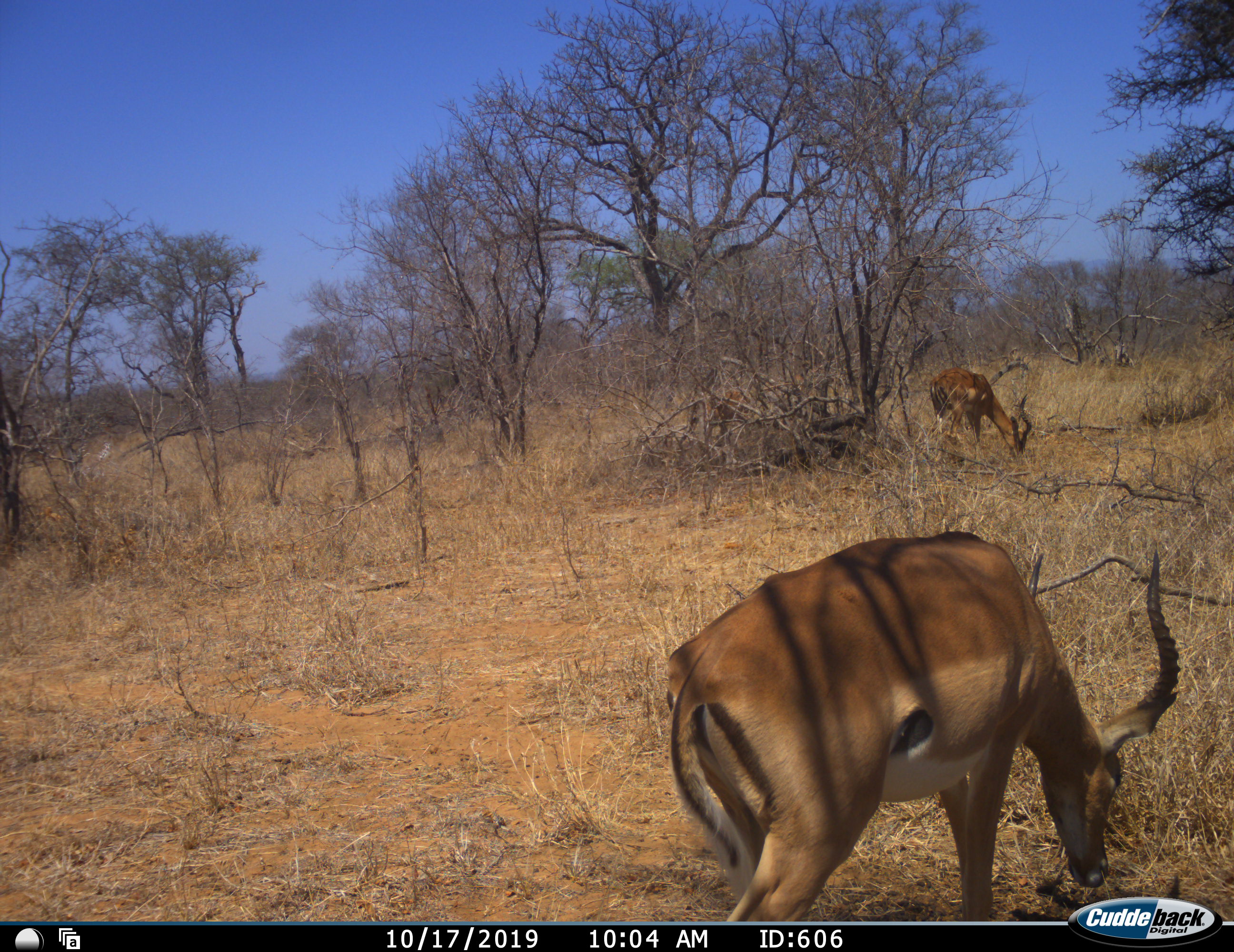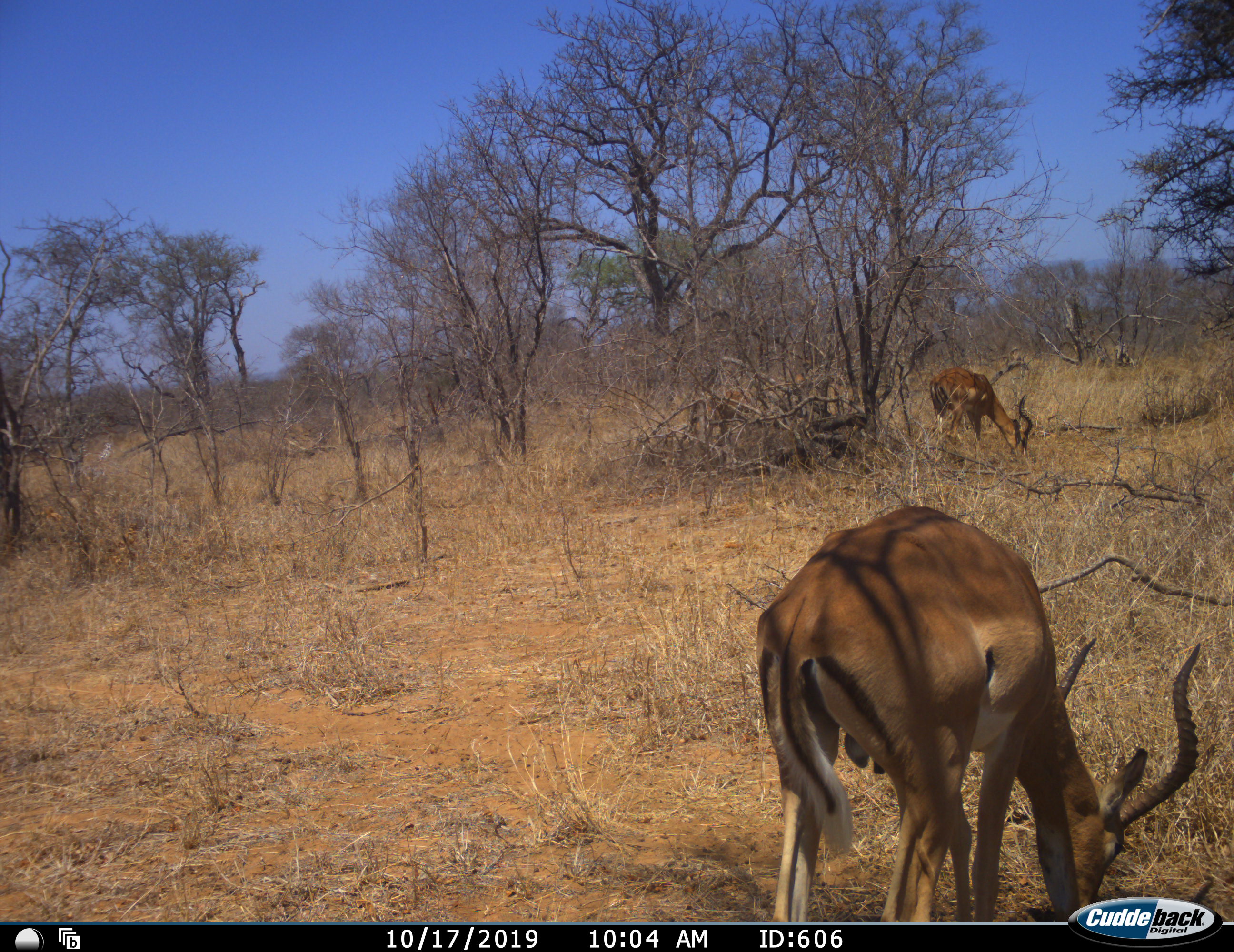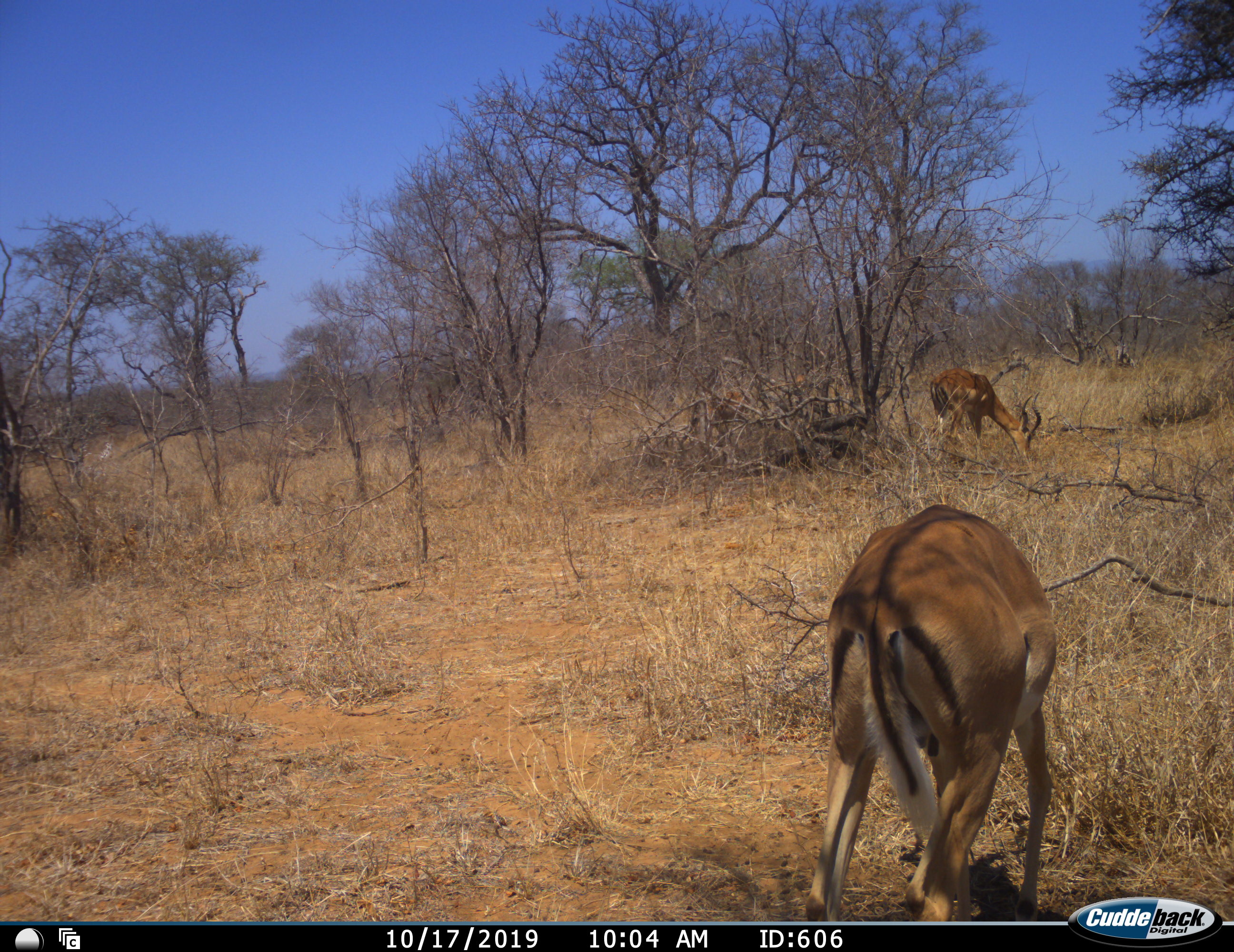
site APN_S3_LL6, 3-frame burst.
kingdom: Animalia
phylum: Chordata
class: Mammalia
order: Artiodactyla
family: Bovidae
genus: Aepyceros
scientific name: Aepyceros melampus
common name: impala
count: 2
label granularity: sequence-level